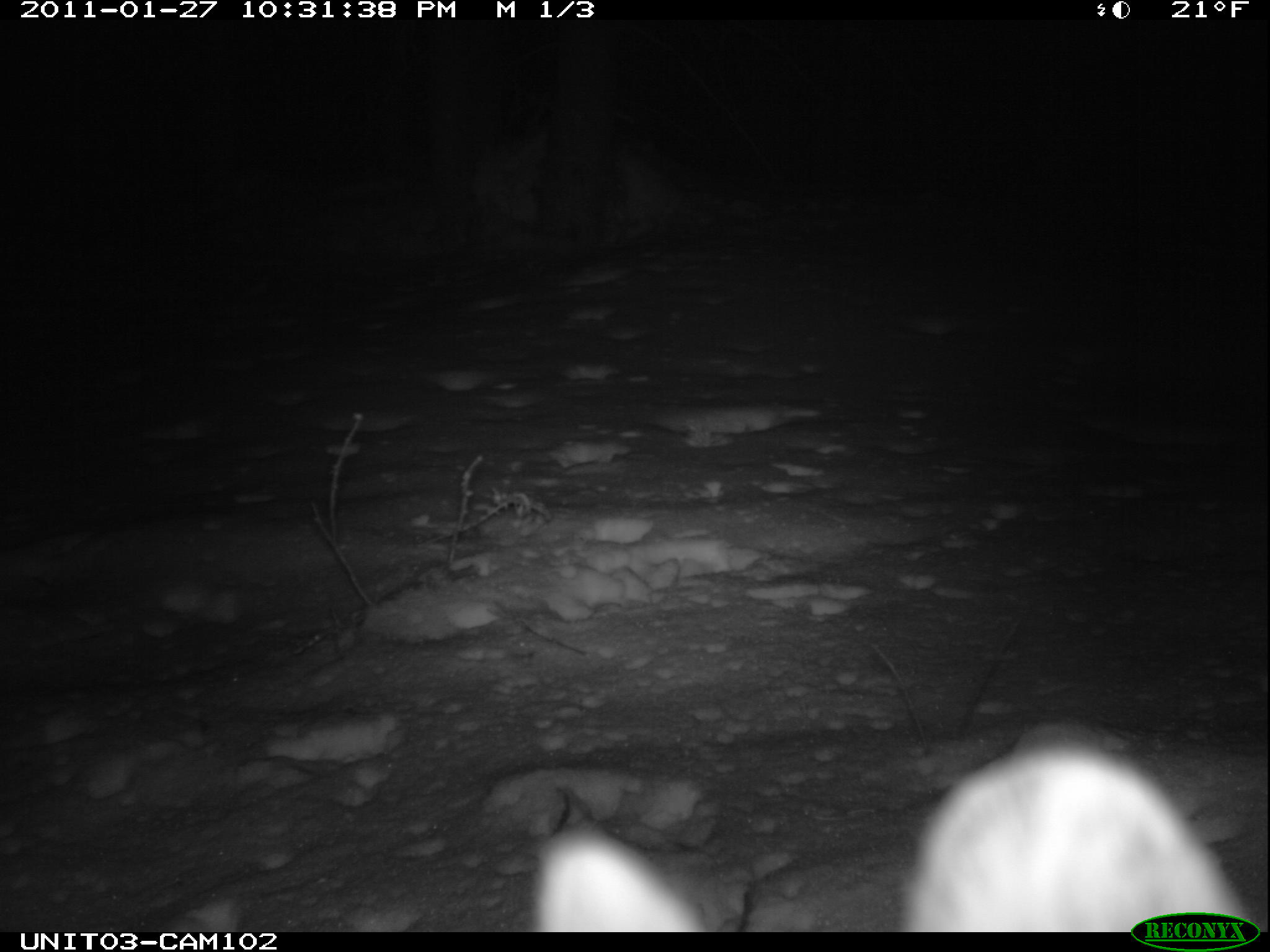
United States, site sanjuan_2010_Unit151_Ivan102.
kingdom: Animalia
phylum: Chordata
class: Mammalia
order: Lagomorpha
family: Leporidae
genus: Lepus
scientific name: Lepus americanus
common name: snowshoe hare